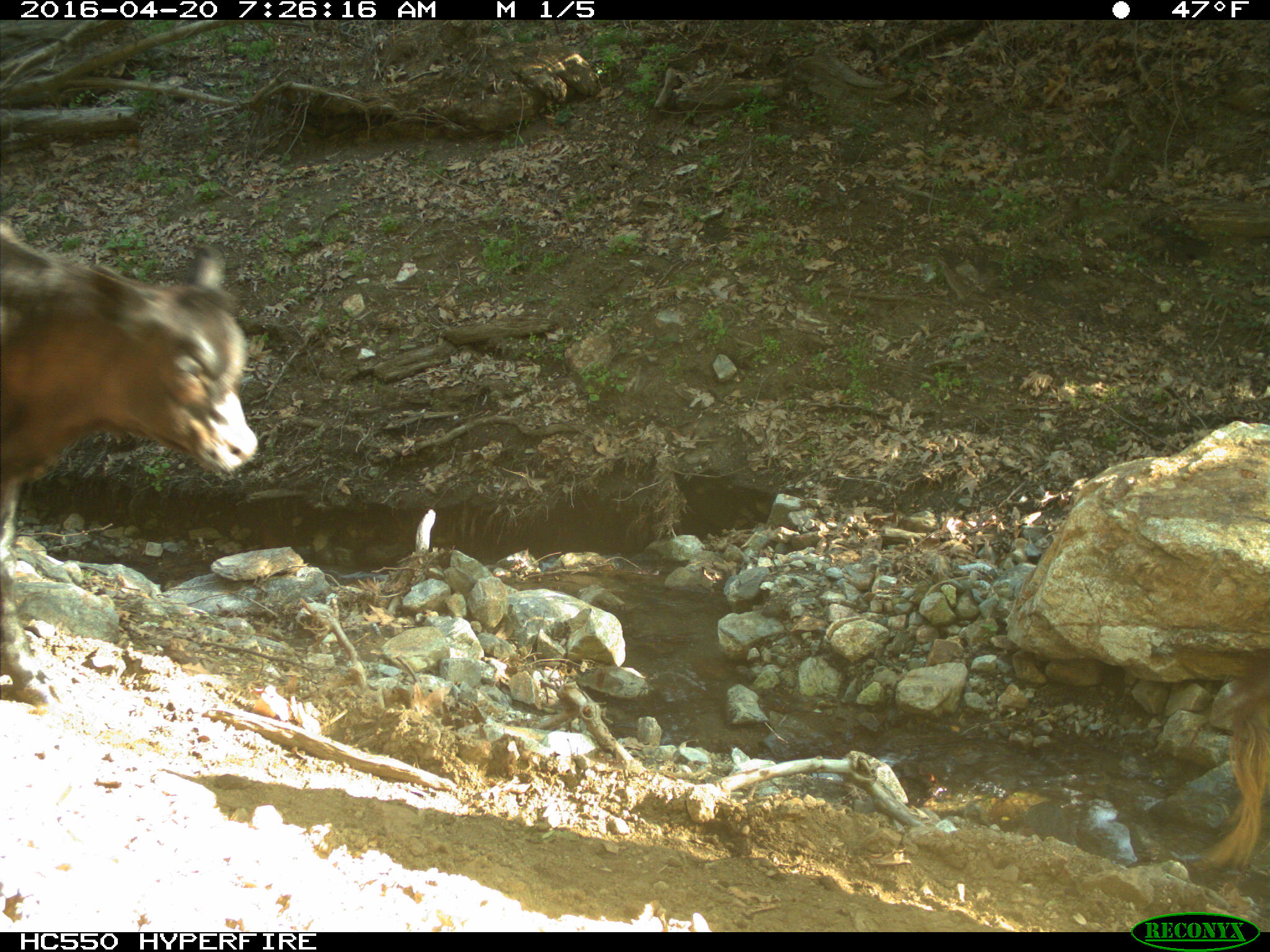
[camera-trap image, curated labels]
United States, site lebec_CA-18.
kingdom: Animalia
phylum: Chordata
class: Mammalia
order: Artiodactyla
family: Bovidae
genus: Bos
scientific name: Bos taurus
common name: domestic cow